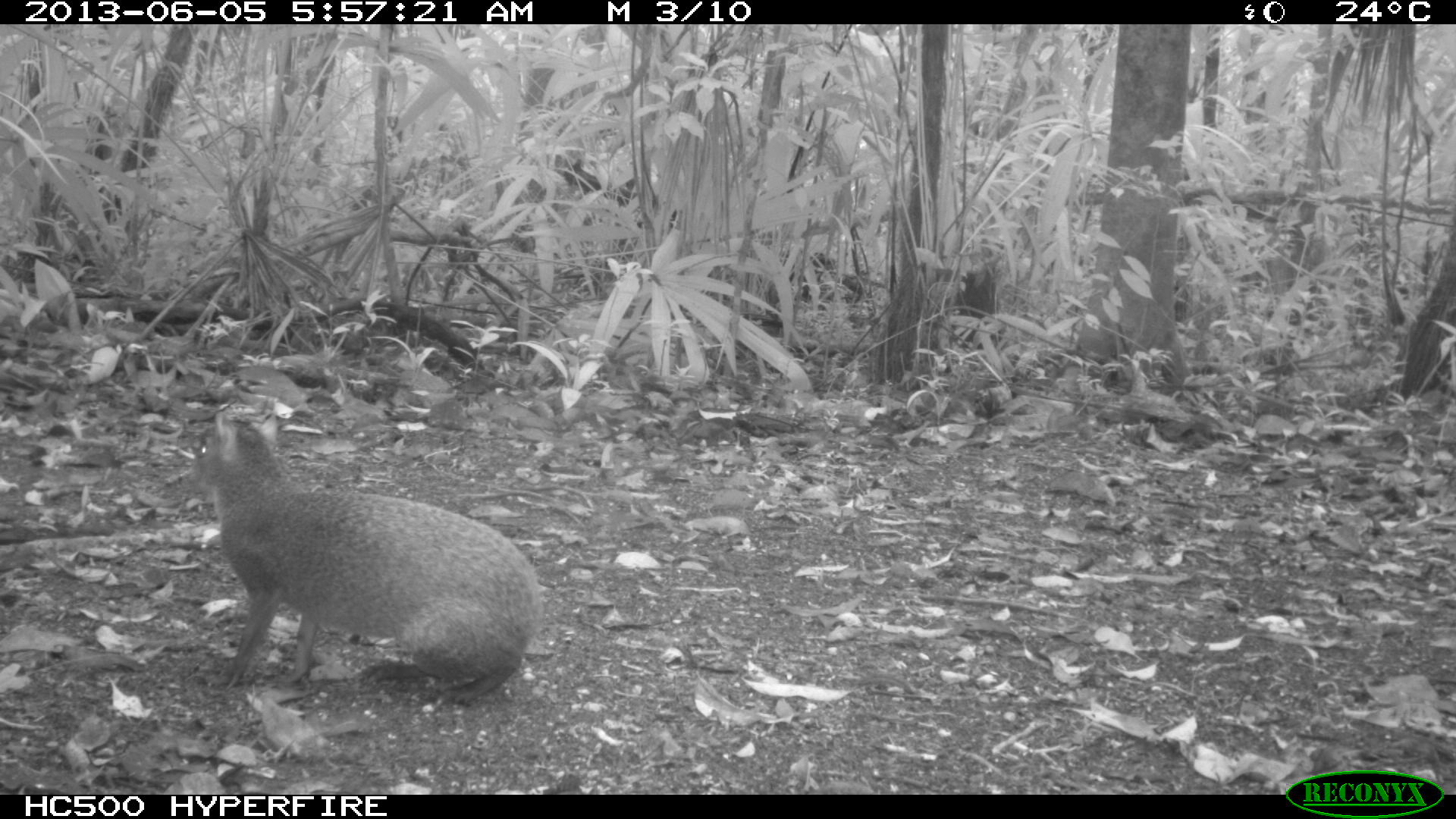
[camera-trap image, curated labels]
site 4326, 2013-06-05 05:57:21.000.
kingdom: Animalia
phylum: Chordata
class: Mammalia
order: Rodentia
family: Dasyproctidae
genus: Dasyprocta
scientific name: Dasyprocta punctata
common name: central american agouti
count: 1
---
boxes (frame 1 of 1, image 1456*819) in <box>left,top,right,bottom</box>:
dasyprocta punctata: <box>181,405,543,706</box>